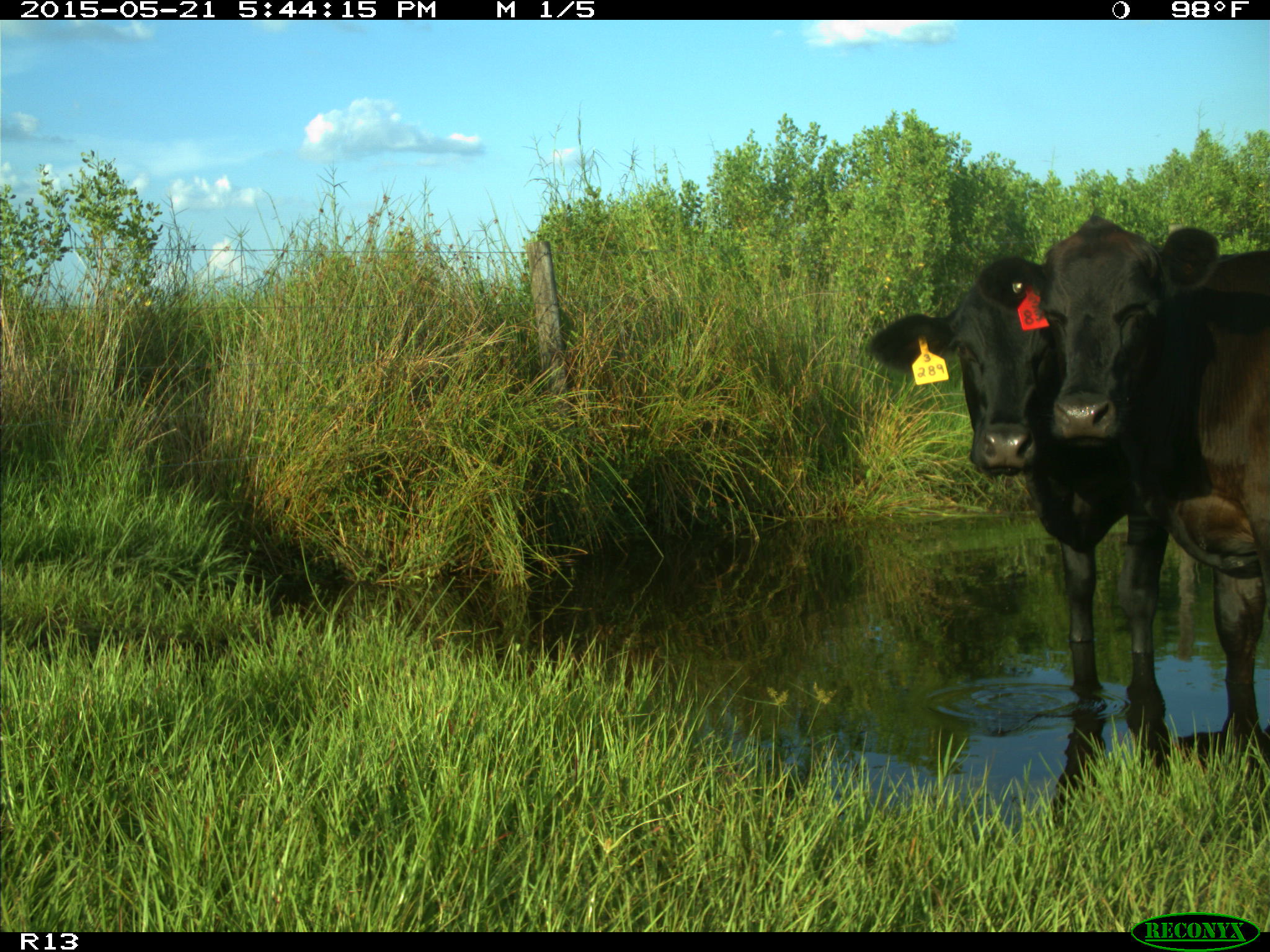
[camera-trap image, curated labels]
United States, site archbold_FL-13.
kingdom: Animalia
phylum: Chordata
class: Mammalia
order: Artiodactyla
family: Bovidae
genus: Bos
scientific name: Bos taurus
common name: domestic cow